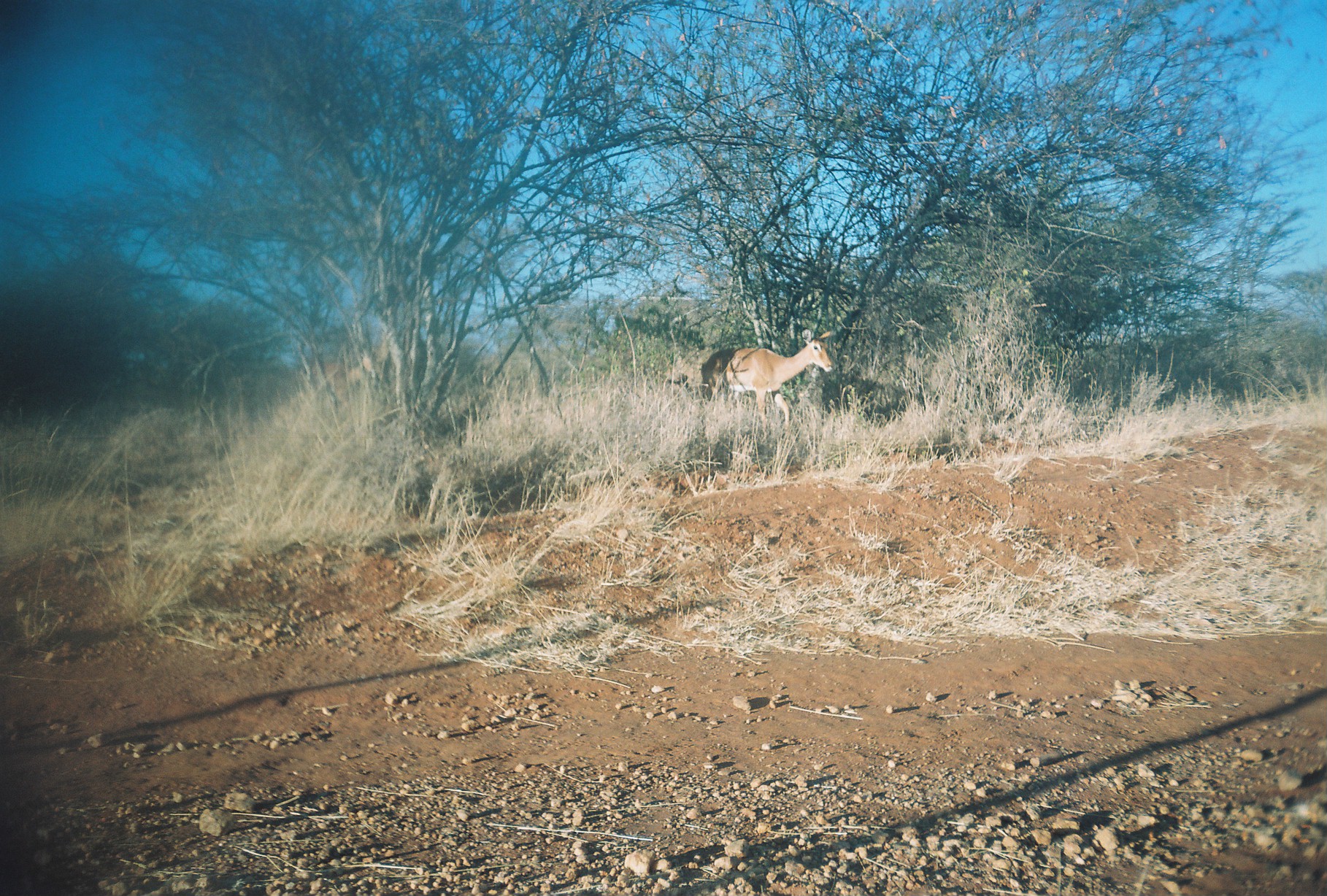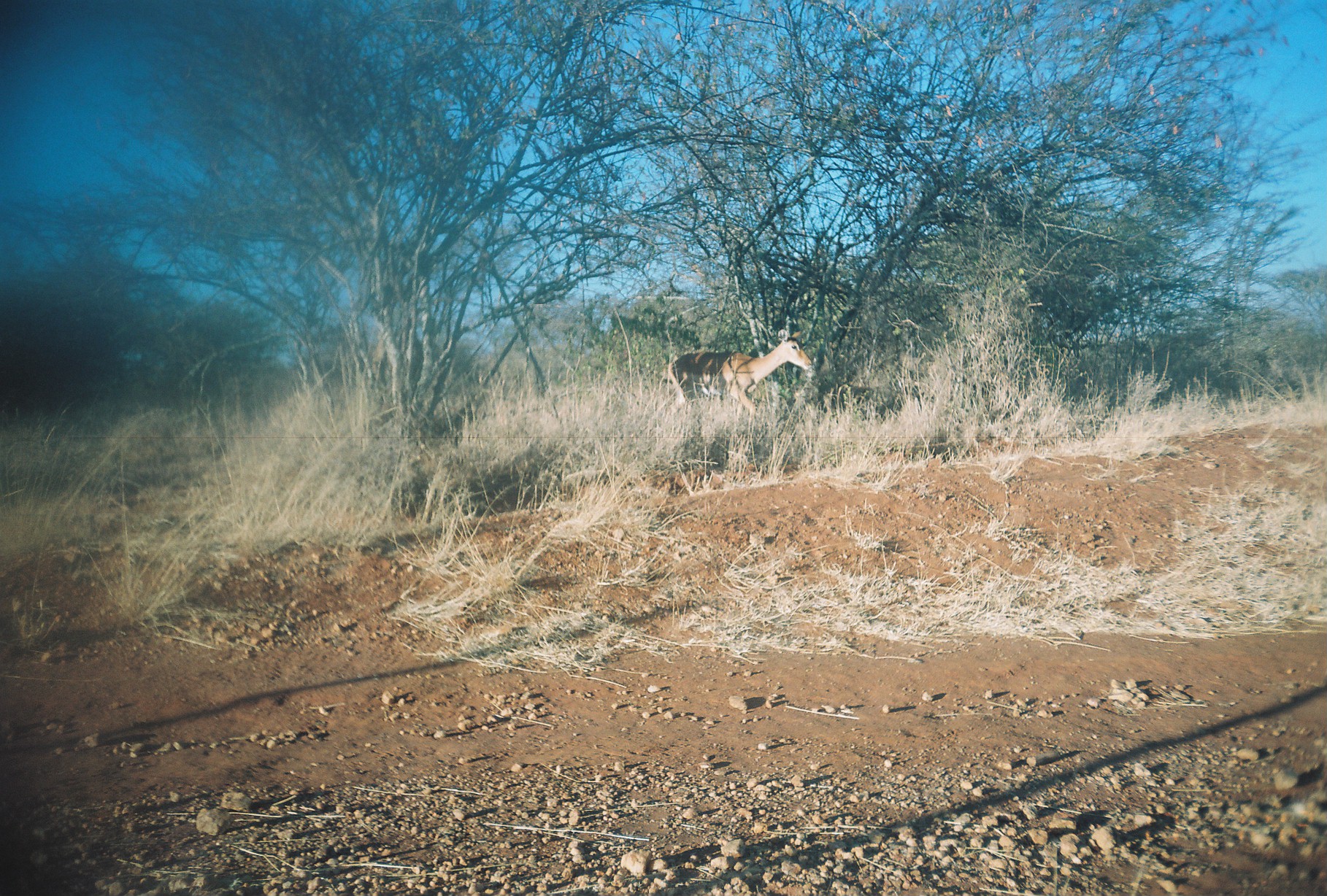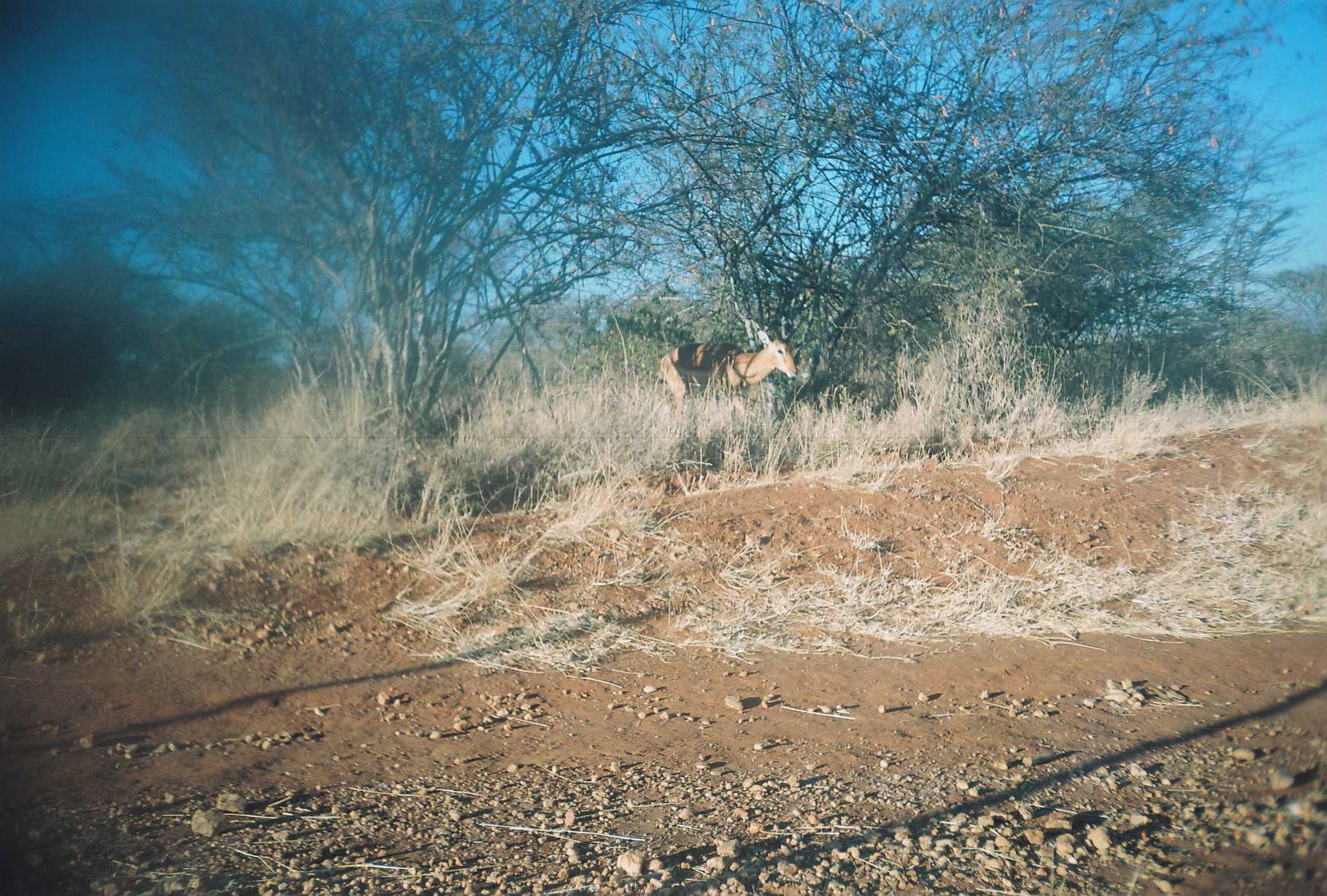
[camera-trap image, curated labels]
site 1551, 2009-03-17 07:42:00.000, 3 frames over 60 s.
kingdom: Animalia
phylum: Chordata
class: Mammalia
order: Artiodactyla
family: Bovidae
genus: Aepyceros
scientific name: Aepyceros melampus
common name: impala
Aepyceros melampus (impala), count 2.